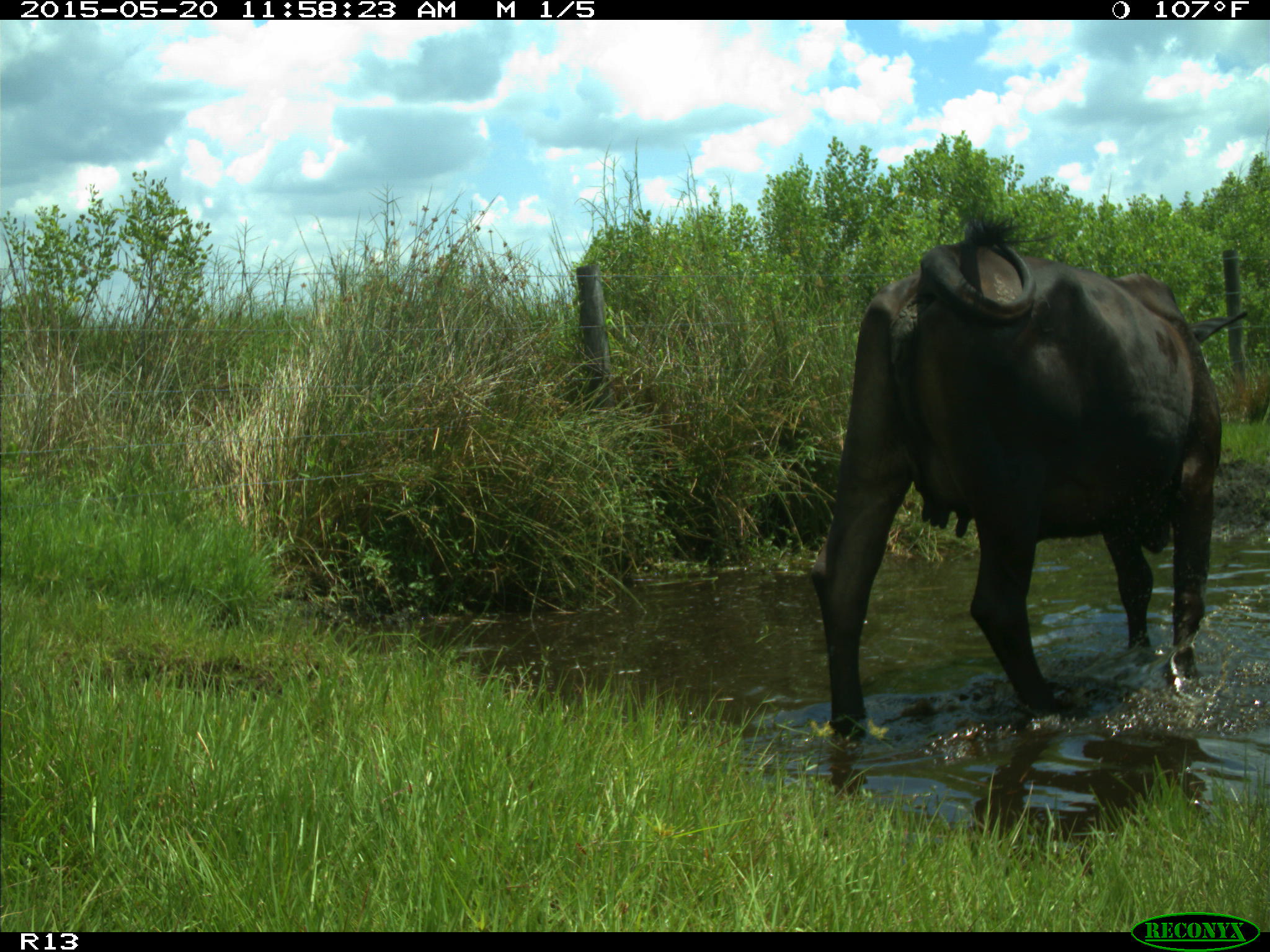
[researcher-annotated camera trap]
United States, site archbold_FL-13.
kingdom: Animalia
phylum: Chordata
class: Mammalia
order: Artiodactyla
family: Bovidae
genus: Bos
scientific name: Bos taurus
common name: domestic cow